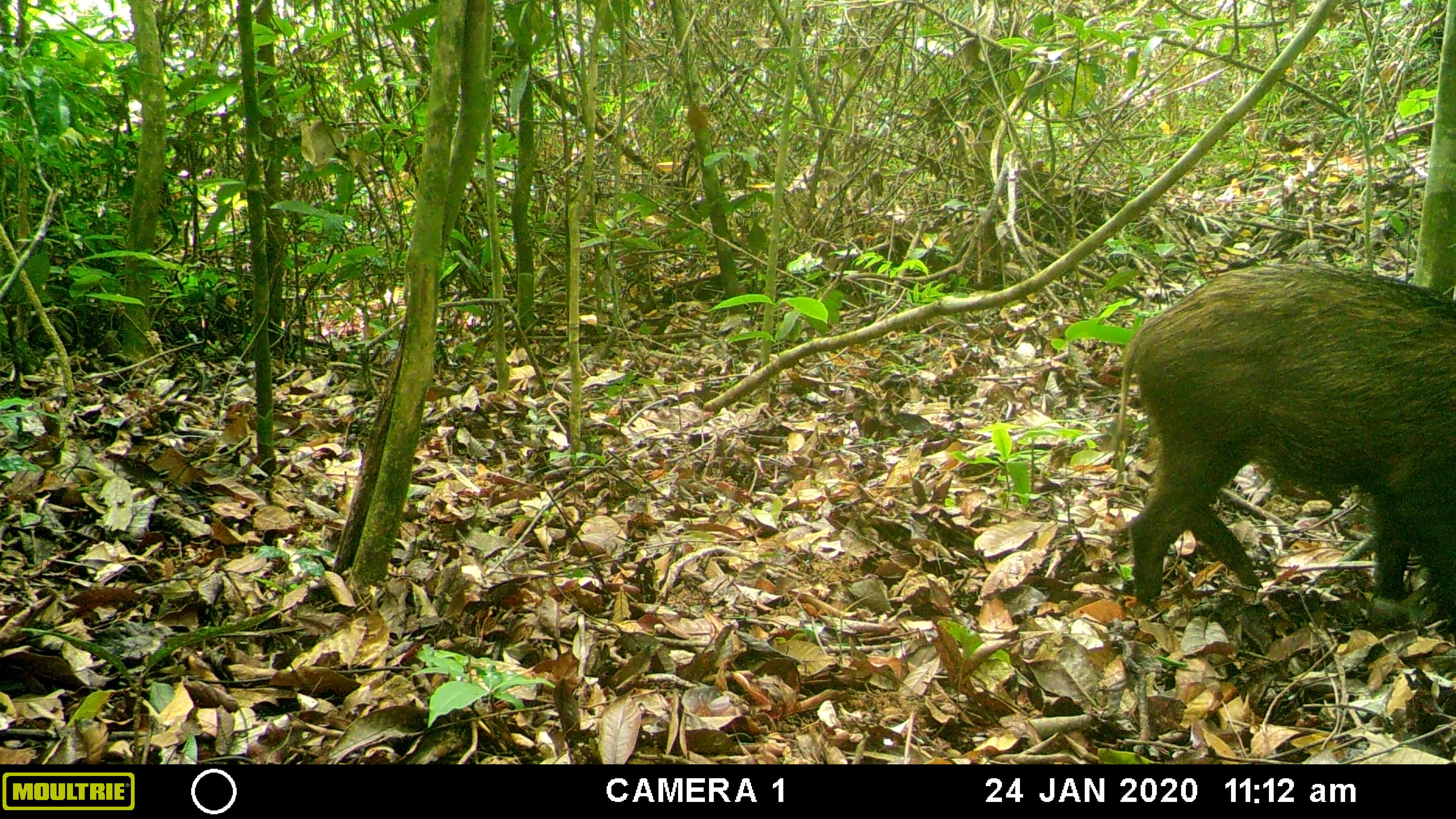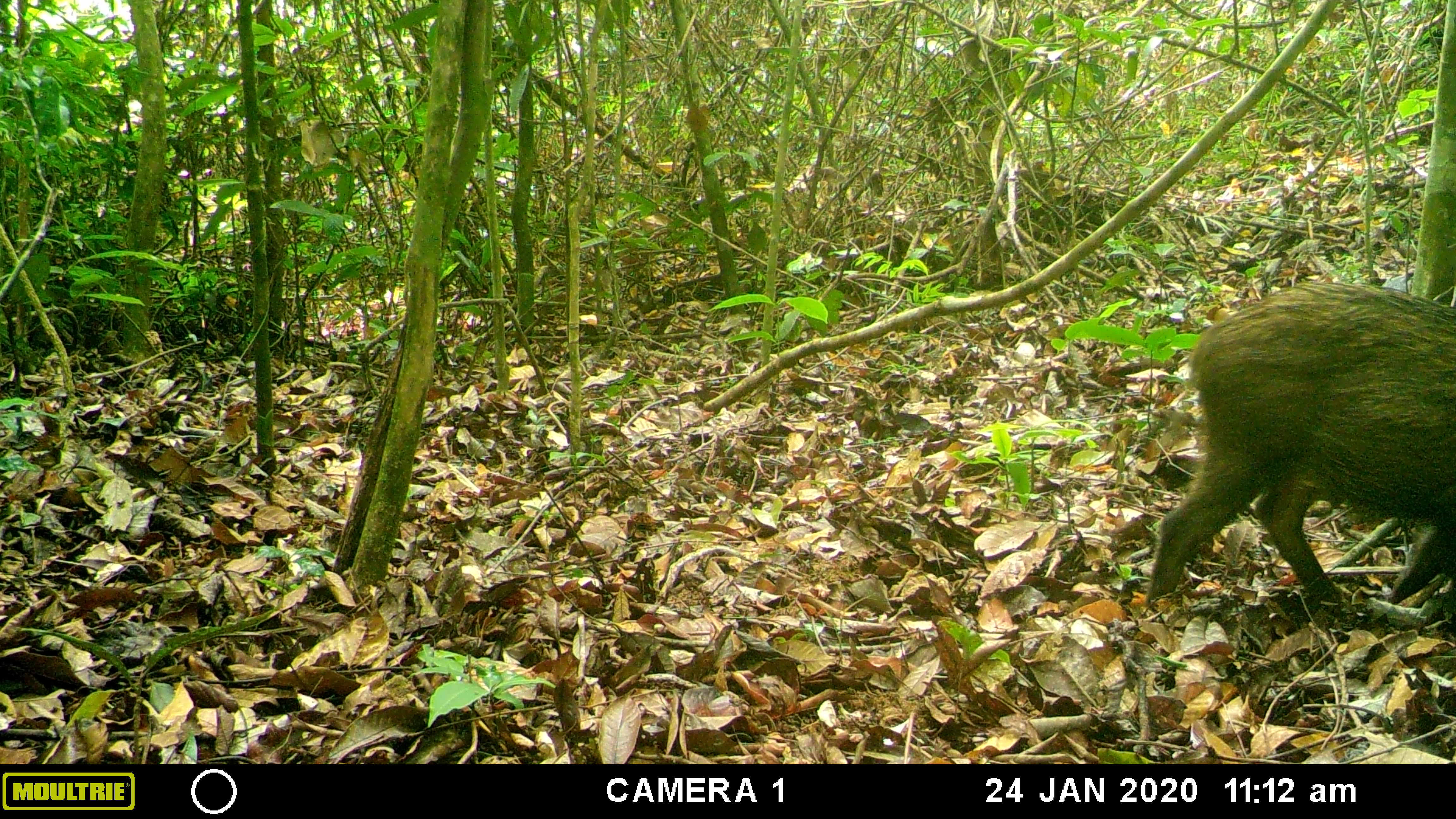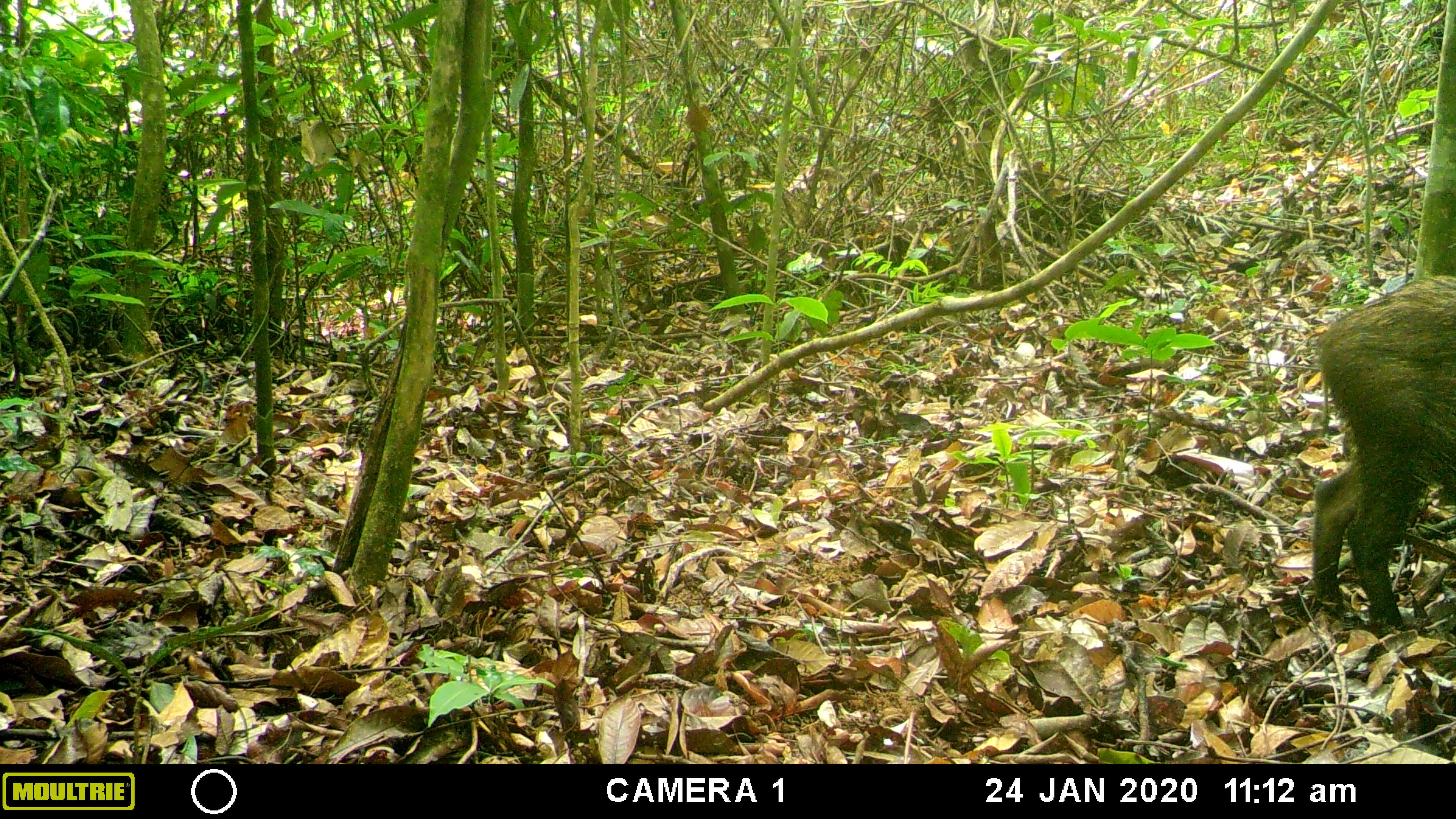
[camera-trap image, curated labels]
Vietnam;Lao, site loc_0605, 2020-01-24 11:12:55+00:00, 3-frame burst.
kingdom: Animalia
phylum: Chordata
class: Mammalia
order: Artiodactyla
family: Suidae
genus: Sus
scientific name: Sus scrofa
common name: eurasian wild pig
Eurasian wild pig (Sus scrofa). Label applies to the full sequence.